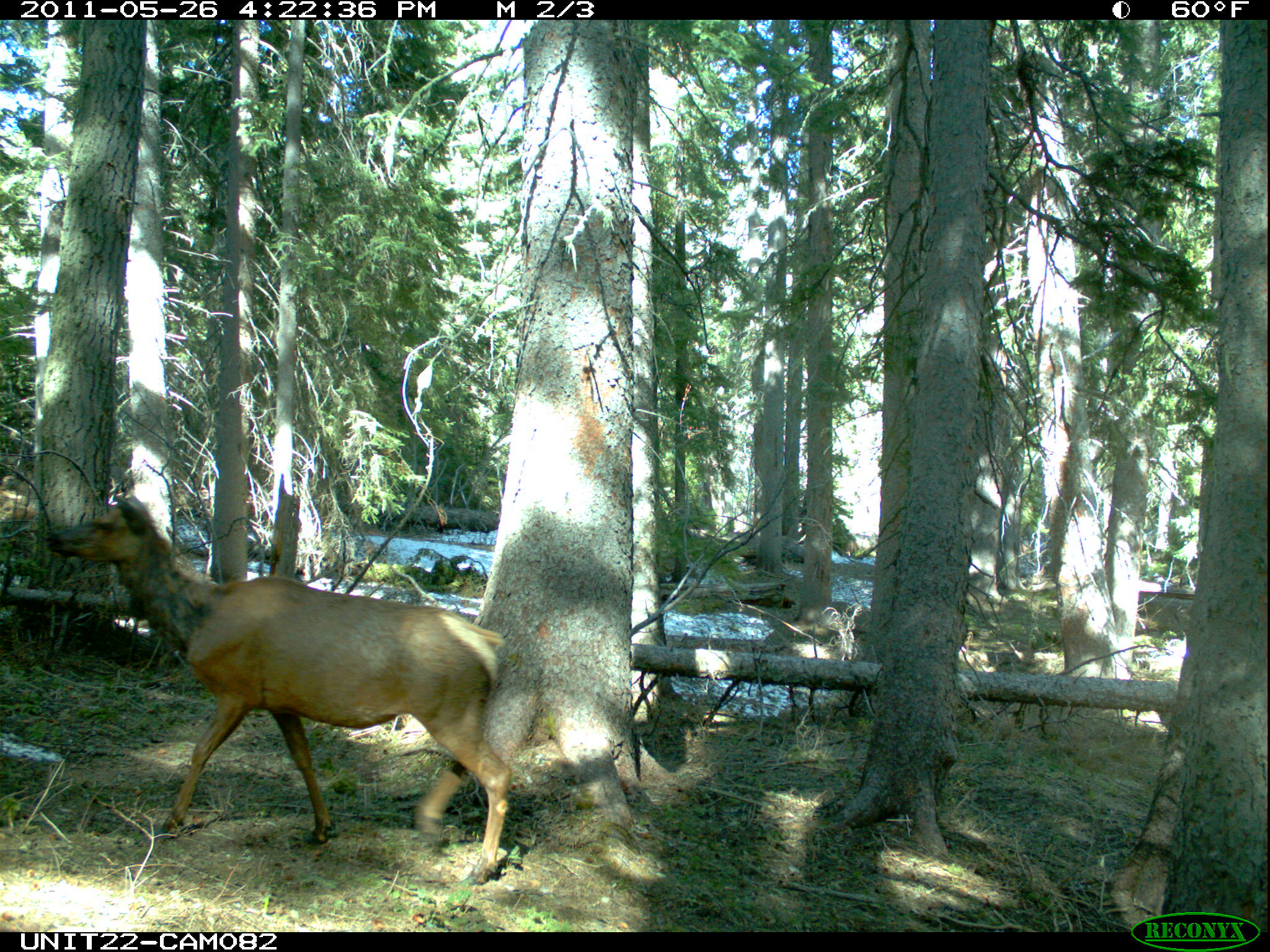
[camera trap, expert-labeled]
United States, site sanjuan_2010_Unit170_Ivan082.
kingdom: Animalia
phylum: Chordata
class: Mammalia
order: Artiodactyla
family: Cervidae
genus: Cervus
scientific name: Cervus elaphus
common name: red deer